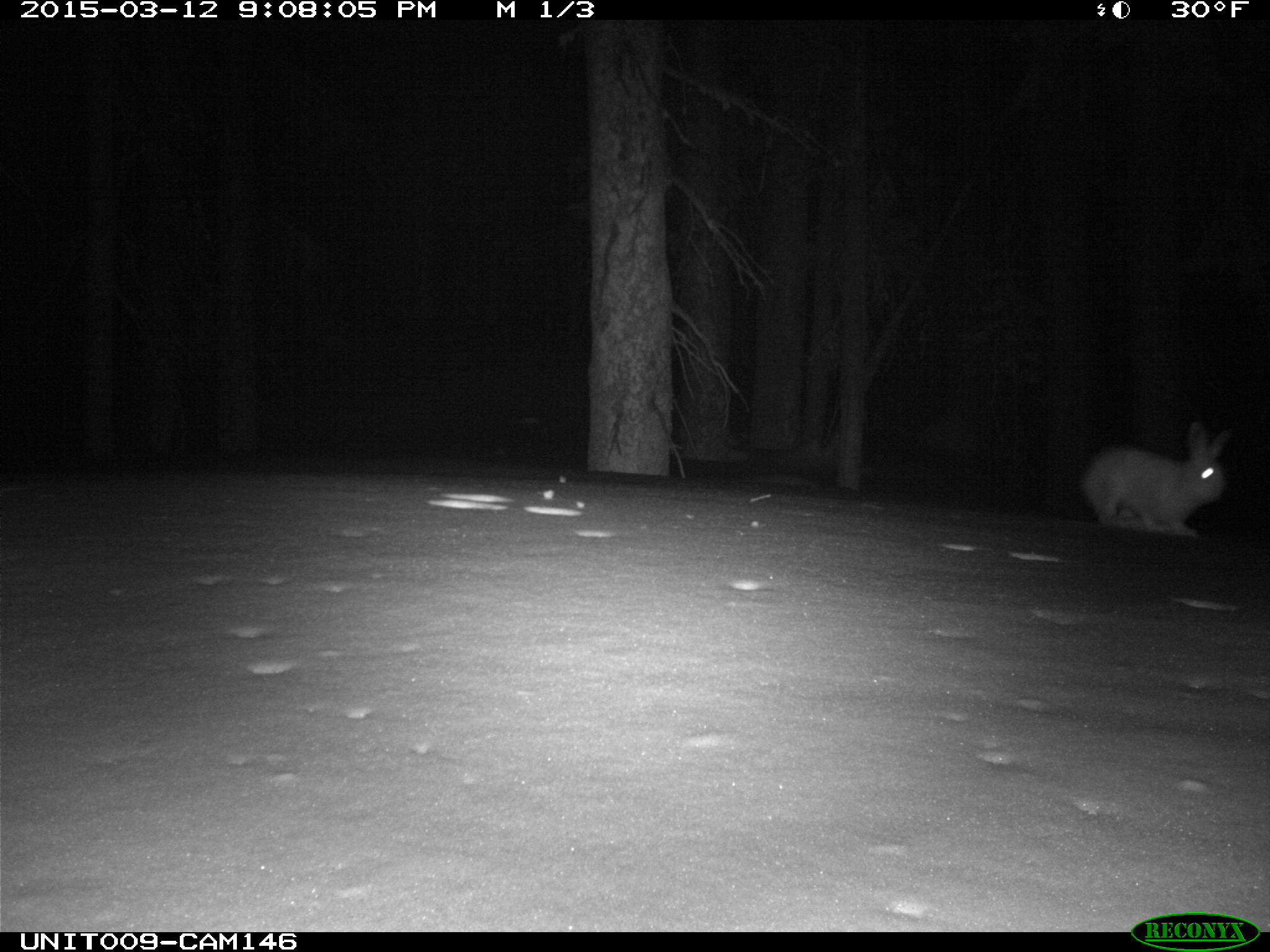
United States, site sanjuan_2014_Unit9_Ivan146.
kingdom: Animalia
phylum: Chordata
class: Mammalia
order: Lagomorpha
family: Leporidae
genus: Lepus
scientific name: Lepus americanus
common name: snowshoe hare